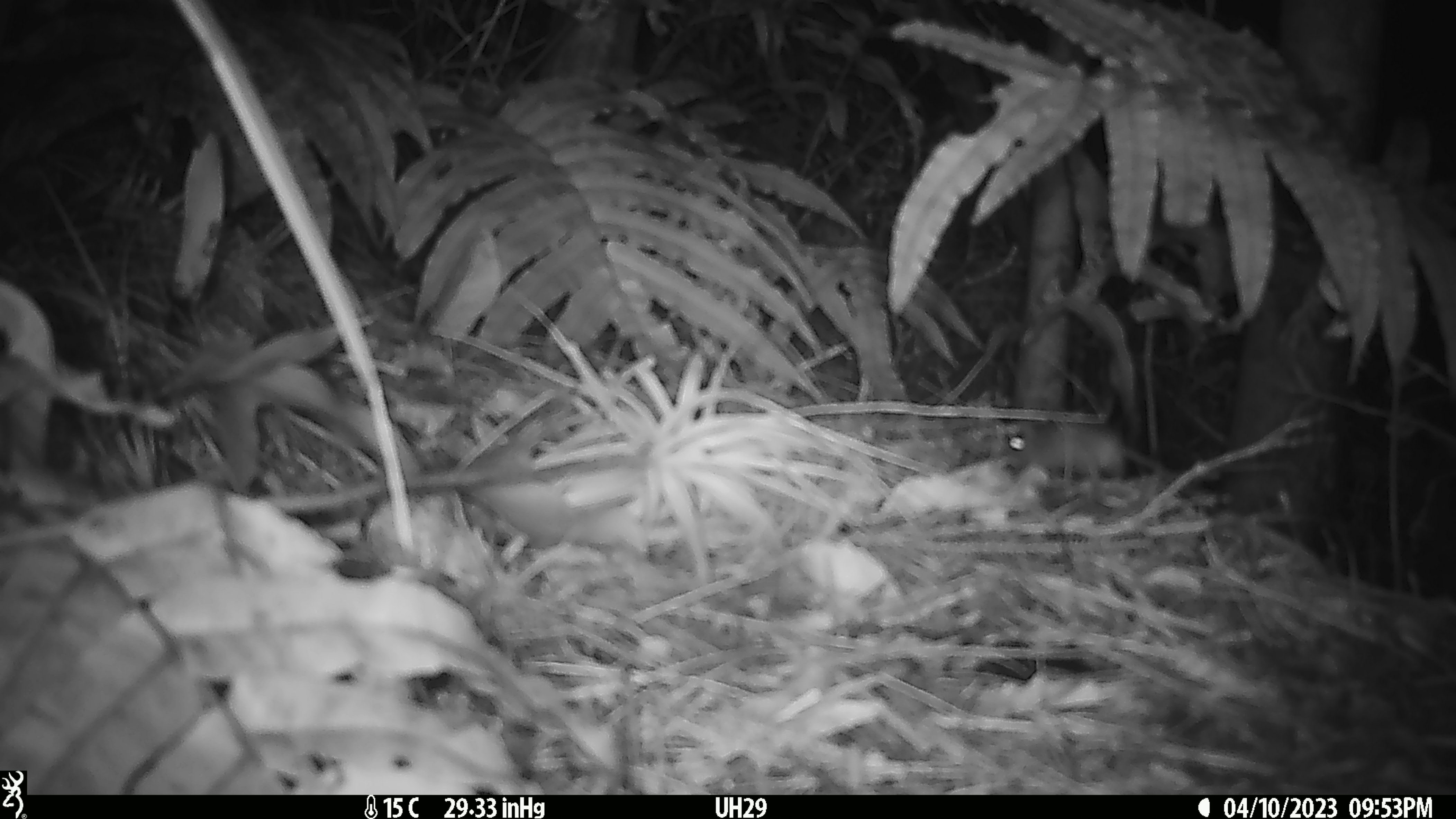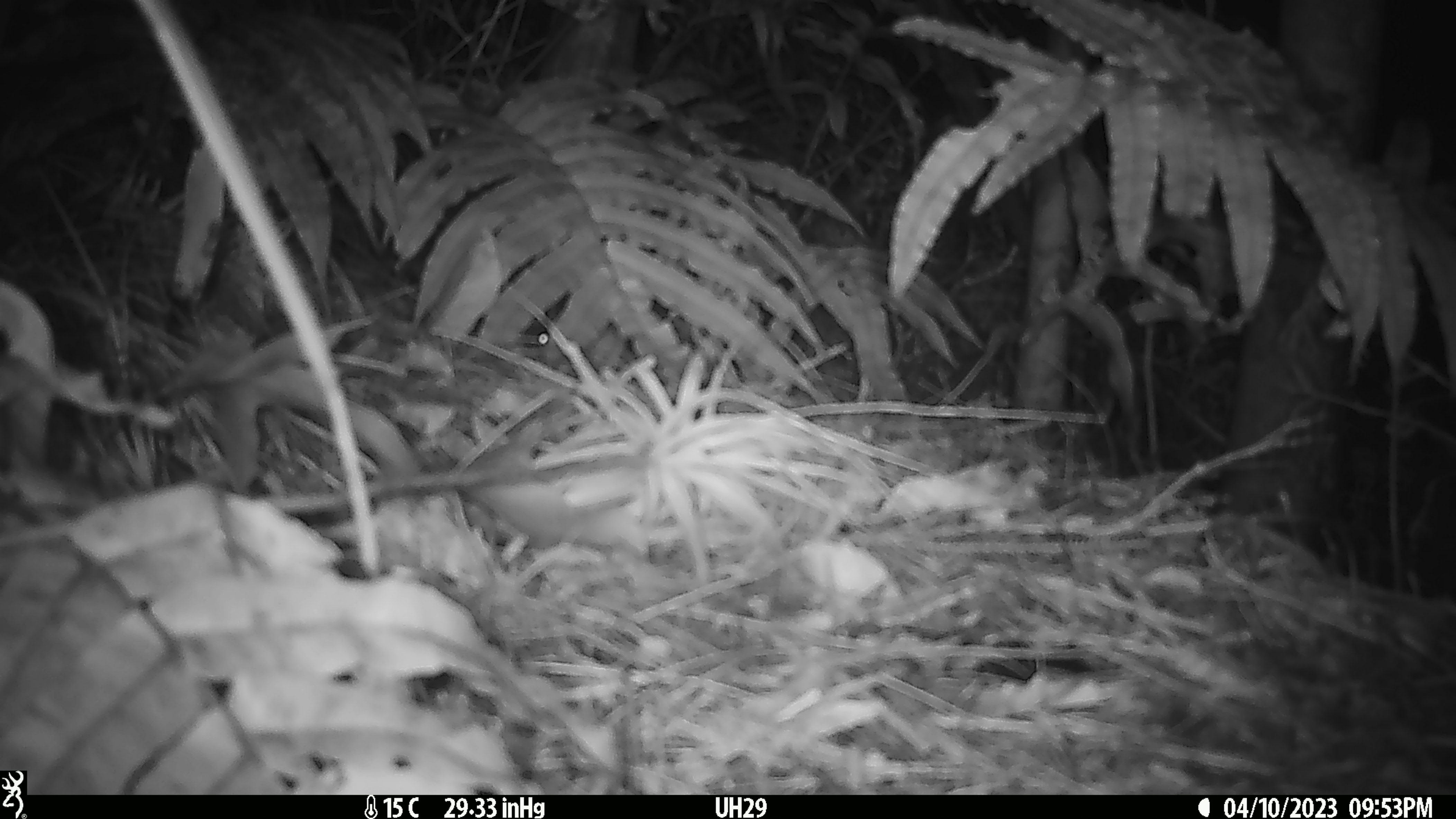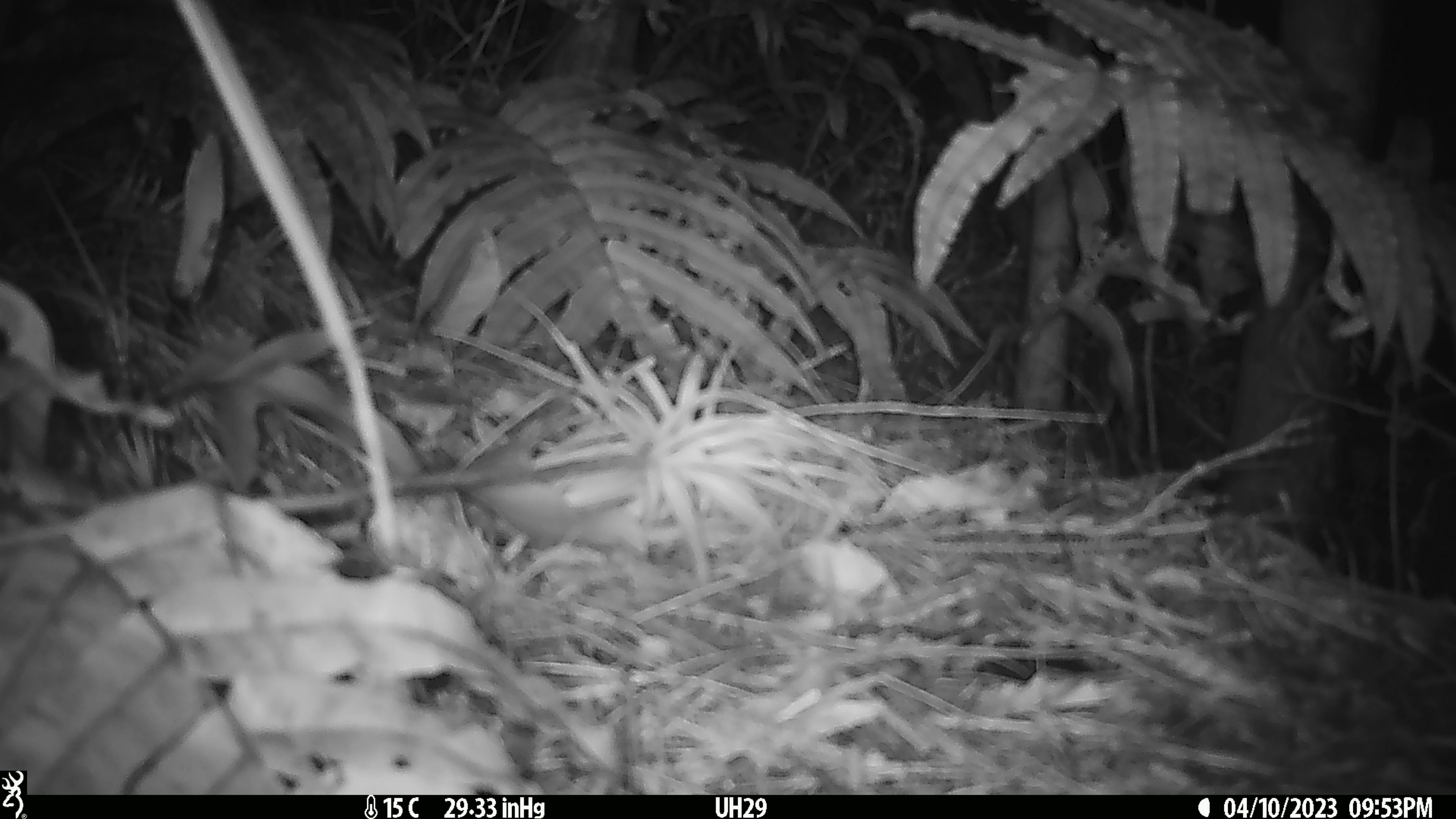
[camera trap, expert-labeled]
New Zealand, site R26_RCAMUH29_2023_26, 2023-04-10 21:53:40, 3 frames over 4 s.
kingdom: Animalia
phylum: Chordata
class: Mammalia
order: Rodentia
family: Muridae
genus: Mus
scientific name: Mus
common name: mouse